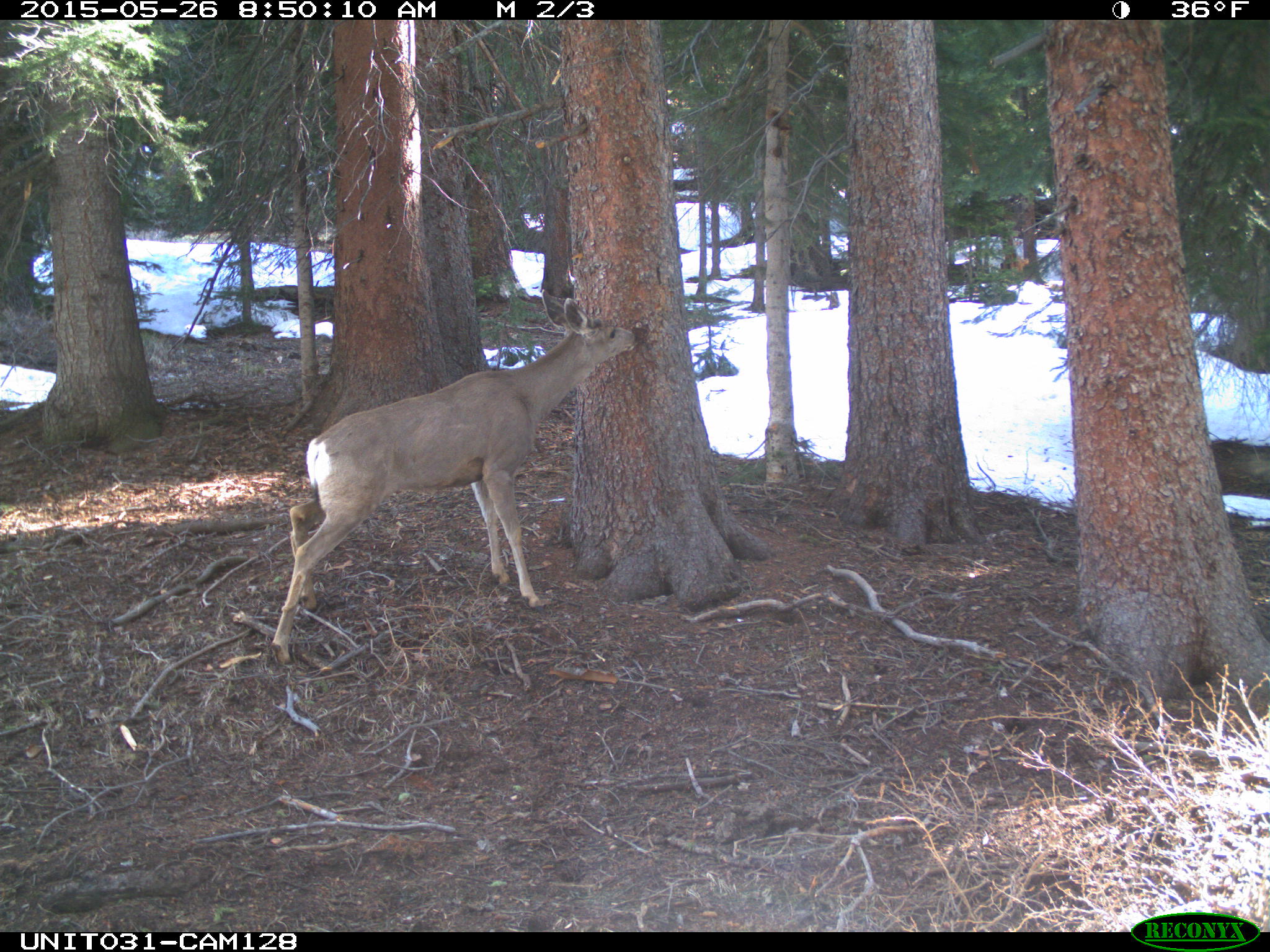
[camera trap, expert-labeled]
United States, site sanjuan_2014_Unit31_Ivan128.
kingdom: Animalia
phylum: Chordata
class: Mammalia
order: Artiodactyla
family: Cervidae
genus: Odocoileus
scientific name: Odocoileus hemionus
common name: mule deer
Odocoileus hemionus (mule deer).